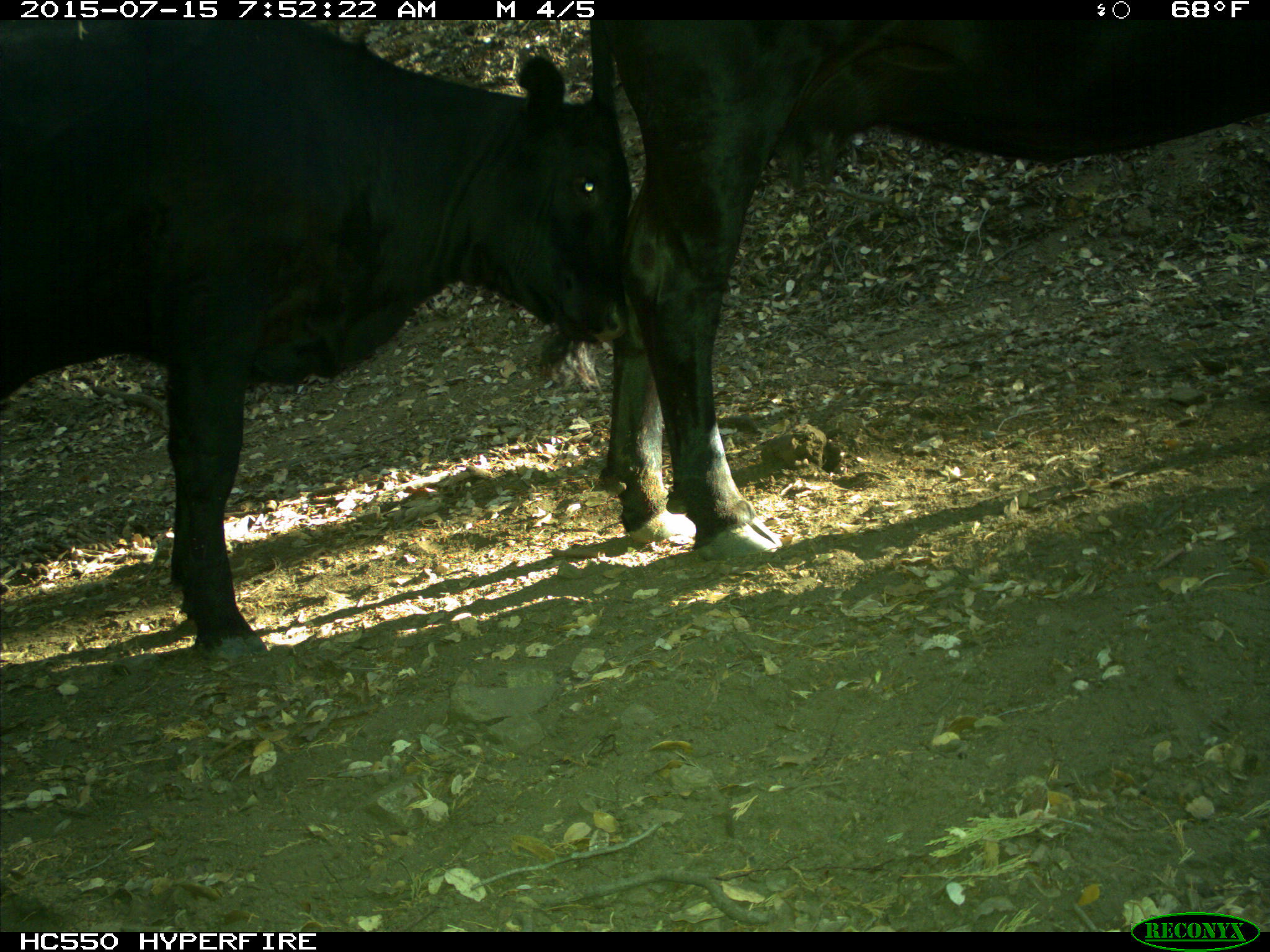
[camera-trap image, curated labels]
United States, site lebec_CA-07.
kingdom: Animalia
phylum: Chordata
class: Mammalia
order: Artiodactyla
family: Bovidae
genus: Bos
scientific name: Bos taurus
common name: domestic cow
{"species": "Bos taurus (domestic cow)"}